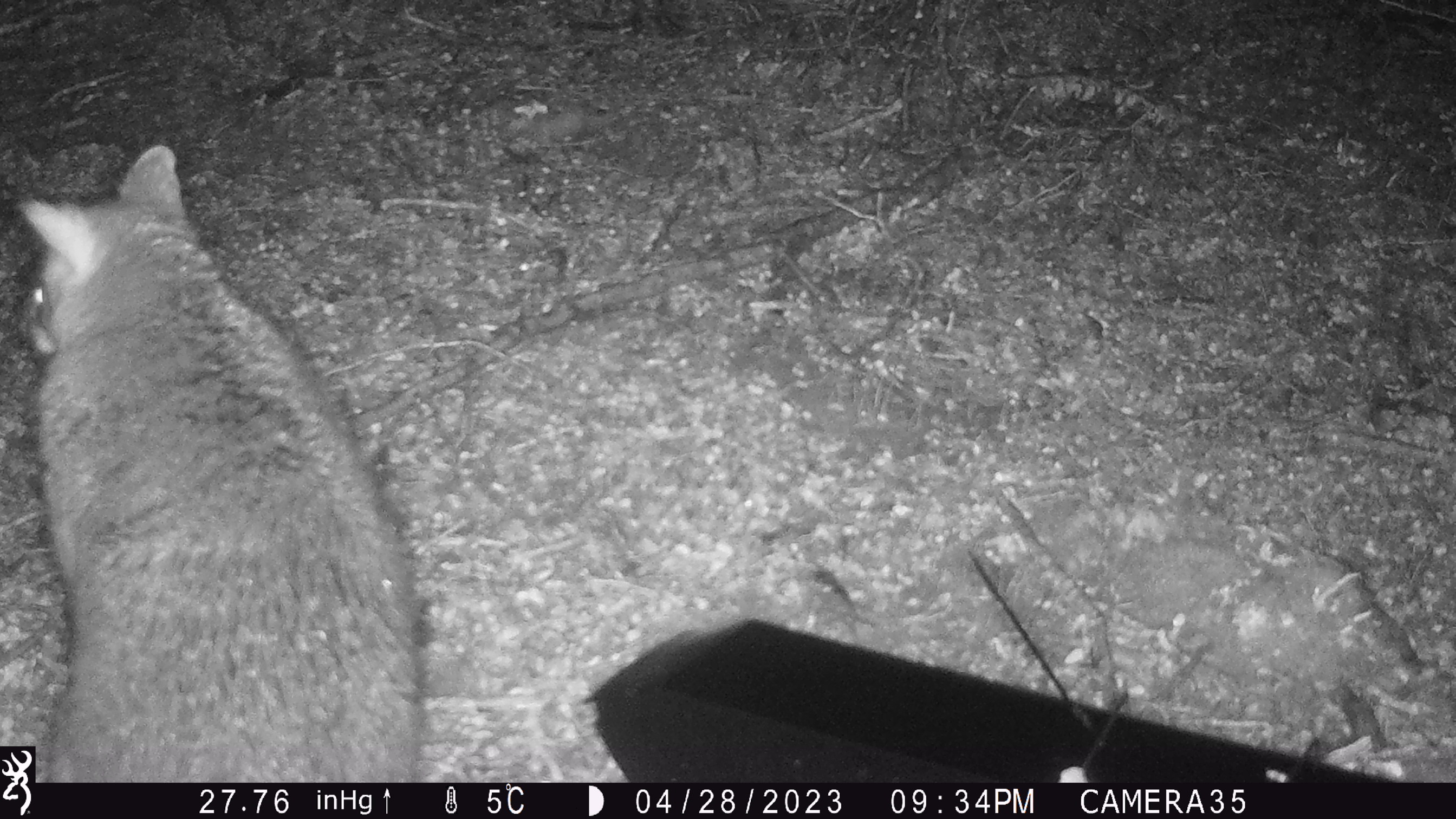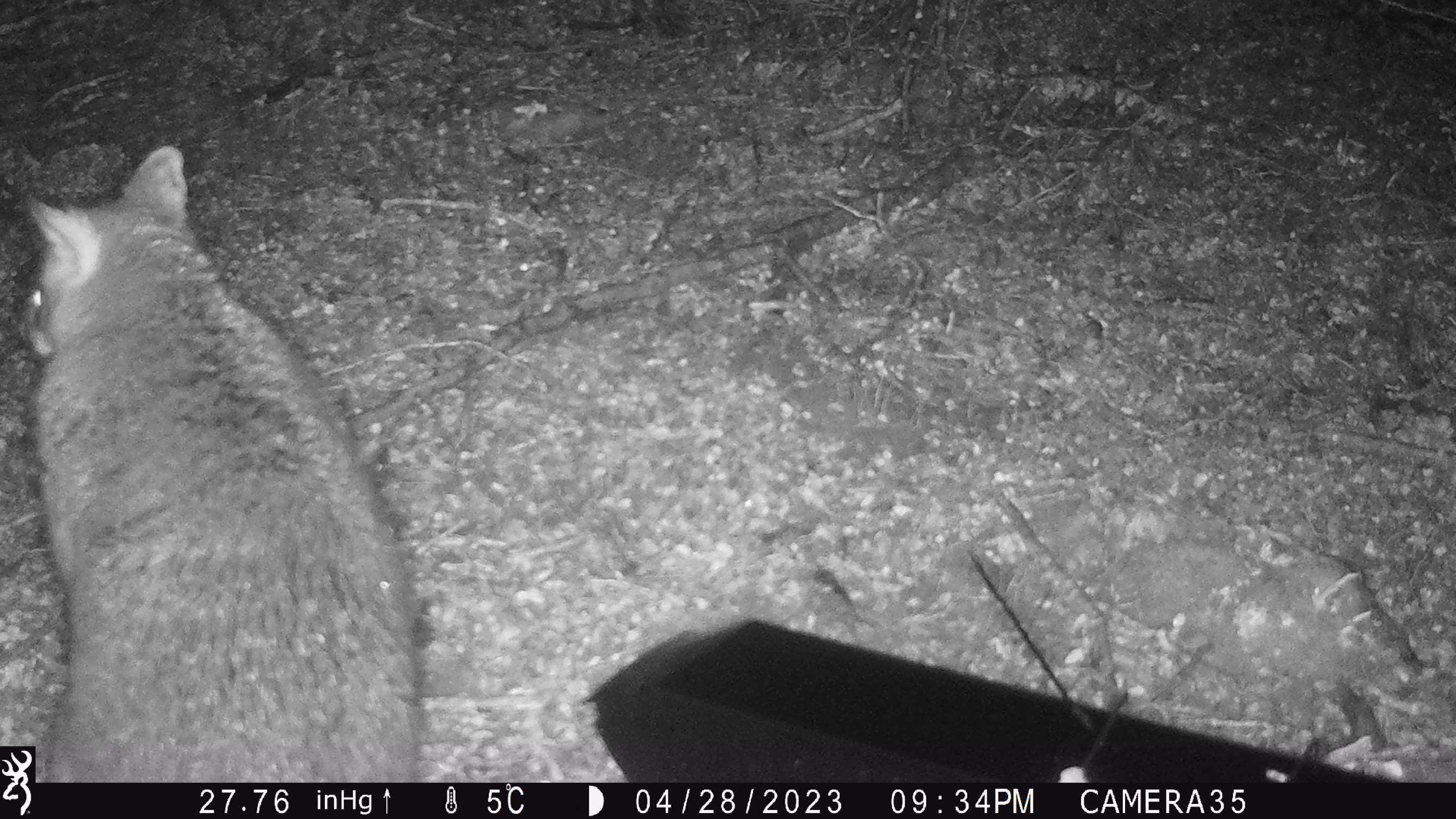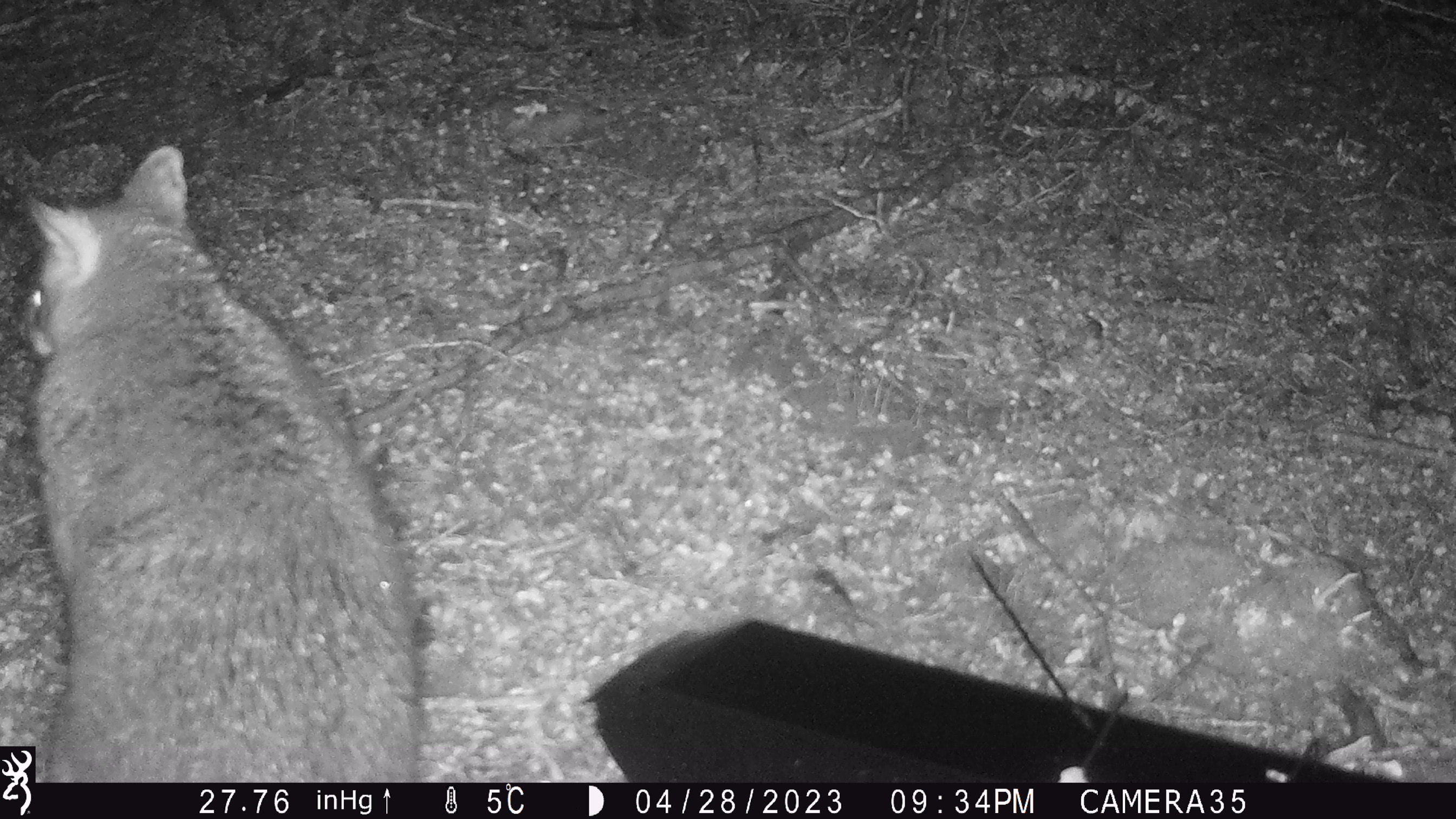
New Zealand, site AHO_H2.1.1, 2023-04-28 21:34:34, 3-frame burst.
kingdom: Animalia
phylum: Chordata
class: Mammalia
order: Carnivora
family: Mustelidae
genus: Mustela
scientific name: Mustela erminea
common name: stoat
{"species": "stoat (Mustela erminea)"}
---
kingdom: Animalia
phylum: Chordata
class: Mammalia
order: Diprotodontia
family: Phalangeridae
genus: Trichosurus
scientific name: Trichosurus vulpecula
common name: common brushtail possum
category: possum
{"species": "possum (common brushtail possum) (Trichosurus vulpecula)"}